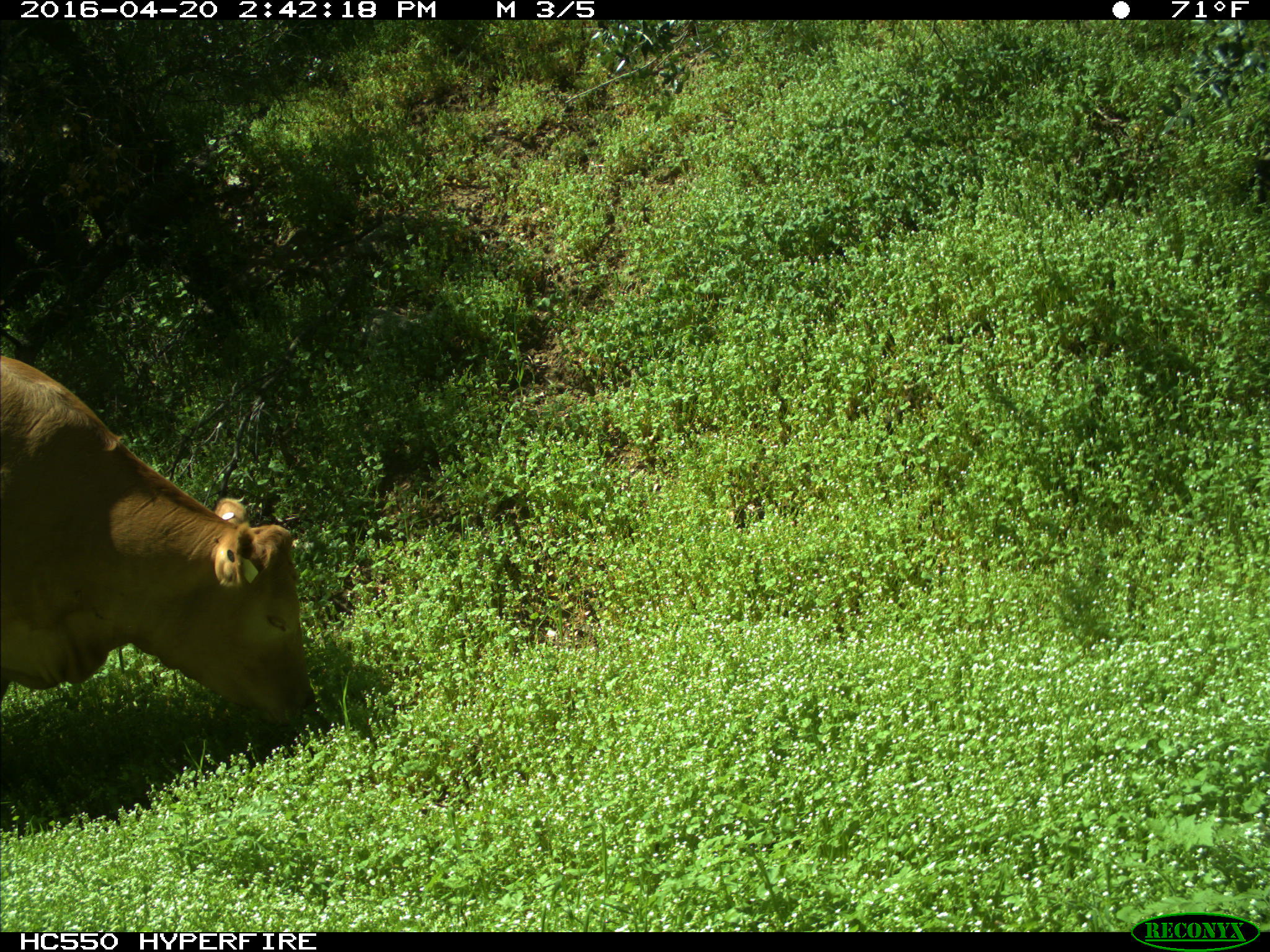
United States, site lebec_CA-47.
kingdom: Animalia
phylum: Chordata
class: Mammalia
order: Artiodactyla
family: Bovidae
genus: Bos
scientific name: Bos taurus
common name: domestic cow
Bos taurus (domestic cow).